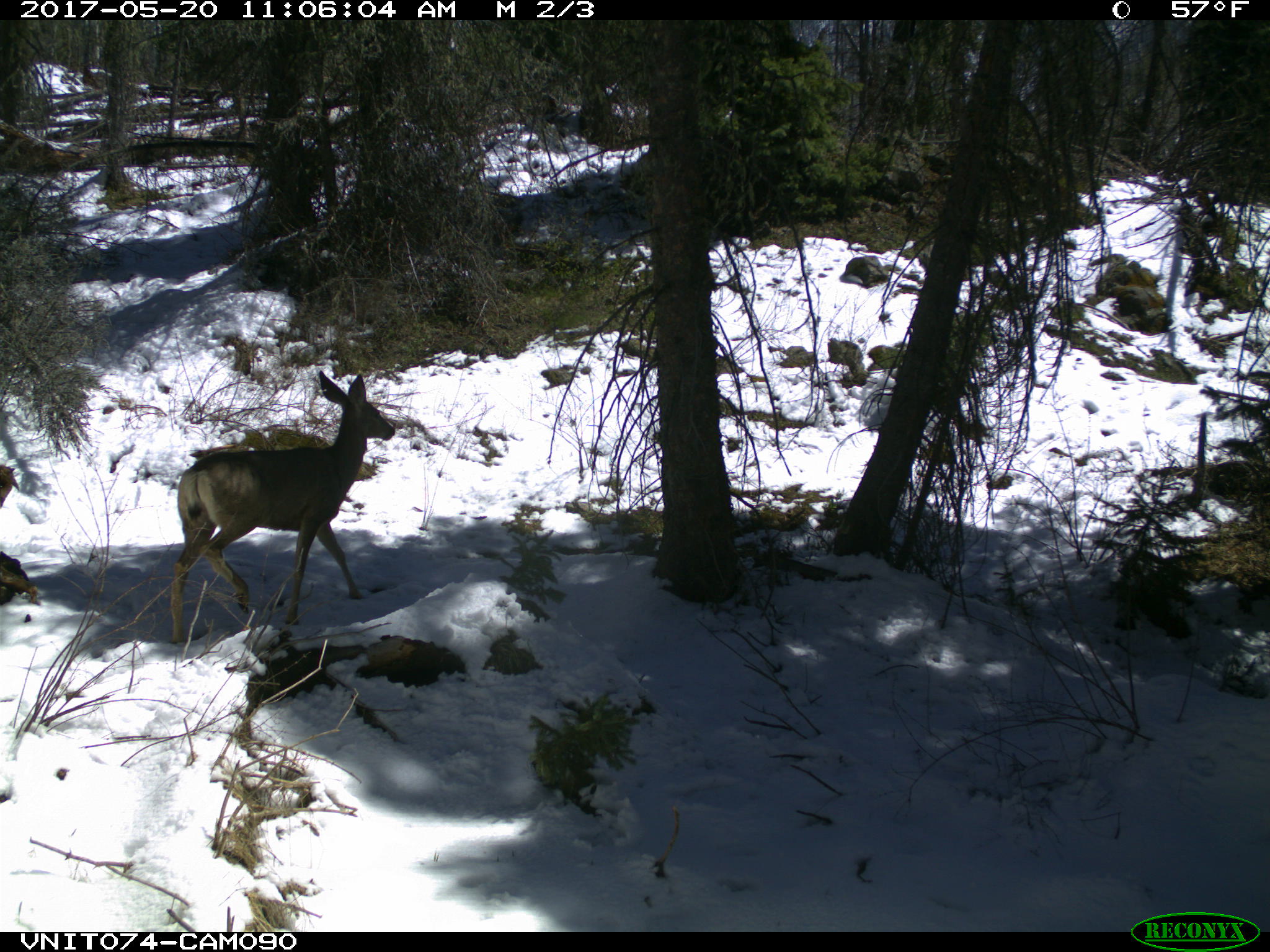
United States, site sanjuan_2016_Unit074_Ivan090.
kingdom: Animalia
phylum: Chordata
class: Mammalia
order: Artiodactyla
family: Cervidae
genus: Odocoileus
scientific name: Odocoileus hemionus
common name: mule deer